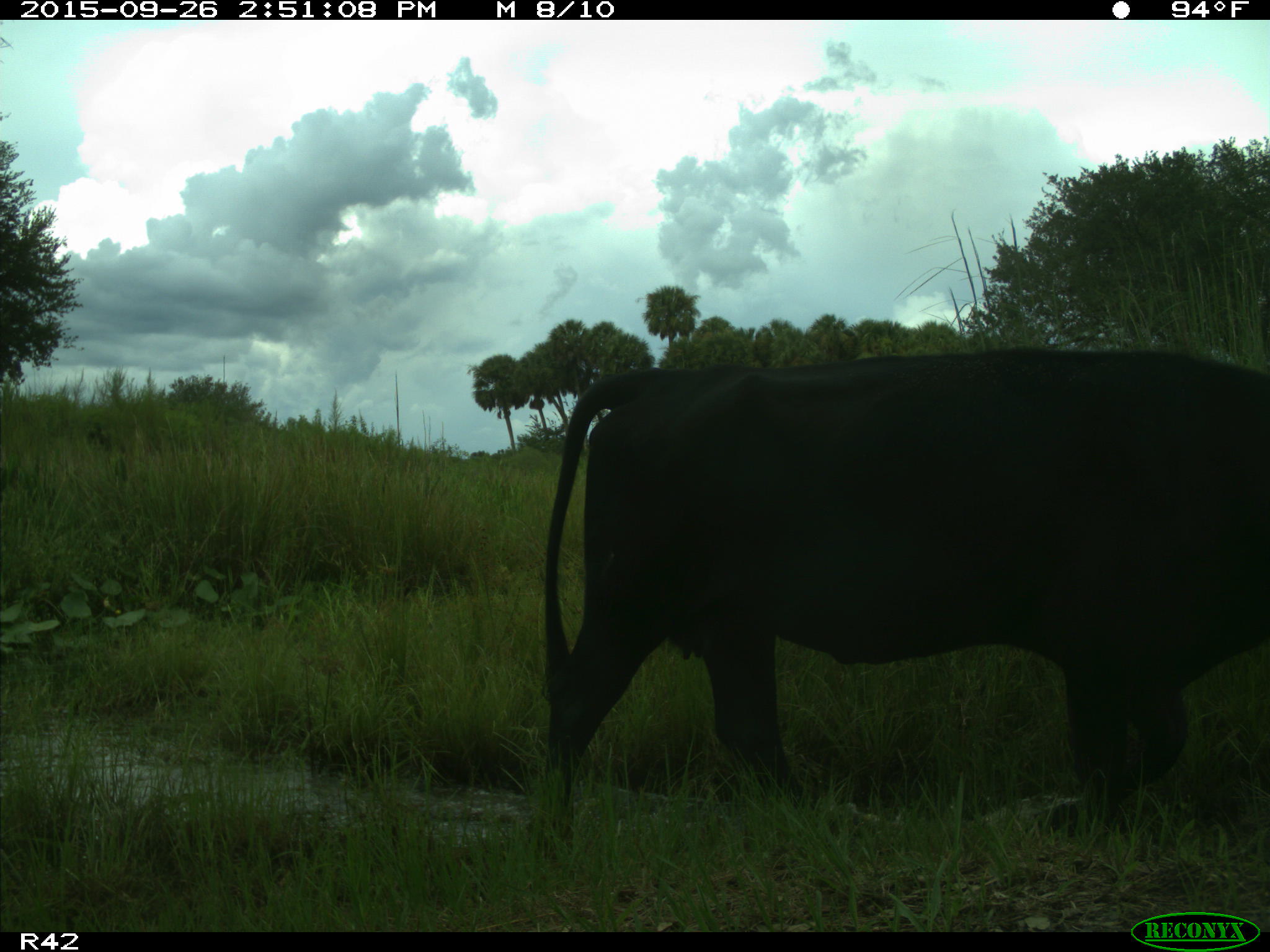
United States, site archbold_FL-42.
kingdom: Animalia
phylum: Chordata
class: Mammalia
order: Artiodactyla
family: Bovidae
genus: Bos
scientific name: Bos taurus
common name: domestic cow